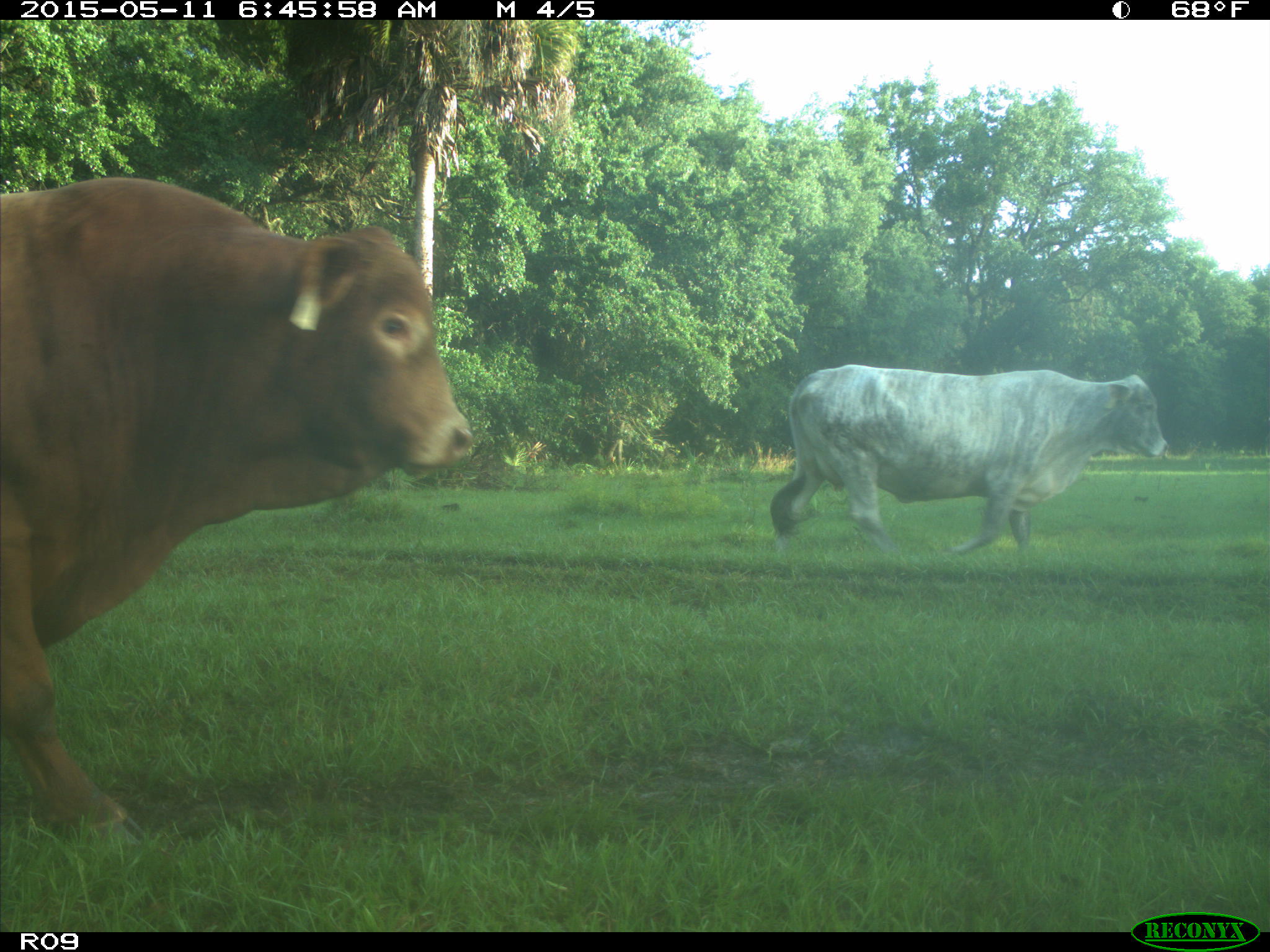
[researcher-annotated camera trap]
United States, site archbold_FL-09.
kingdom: Animalia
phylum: Chordata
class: Mammalia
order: Artiodactyla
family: Bovidae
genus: Bos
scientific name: Bos taurus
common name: domestic cow